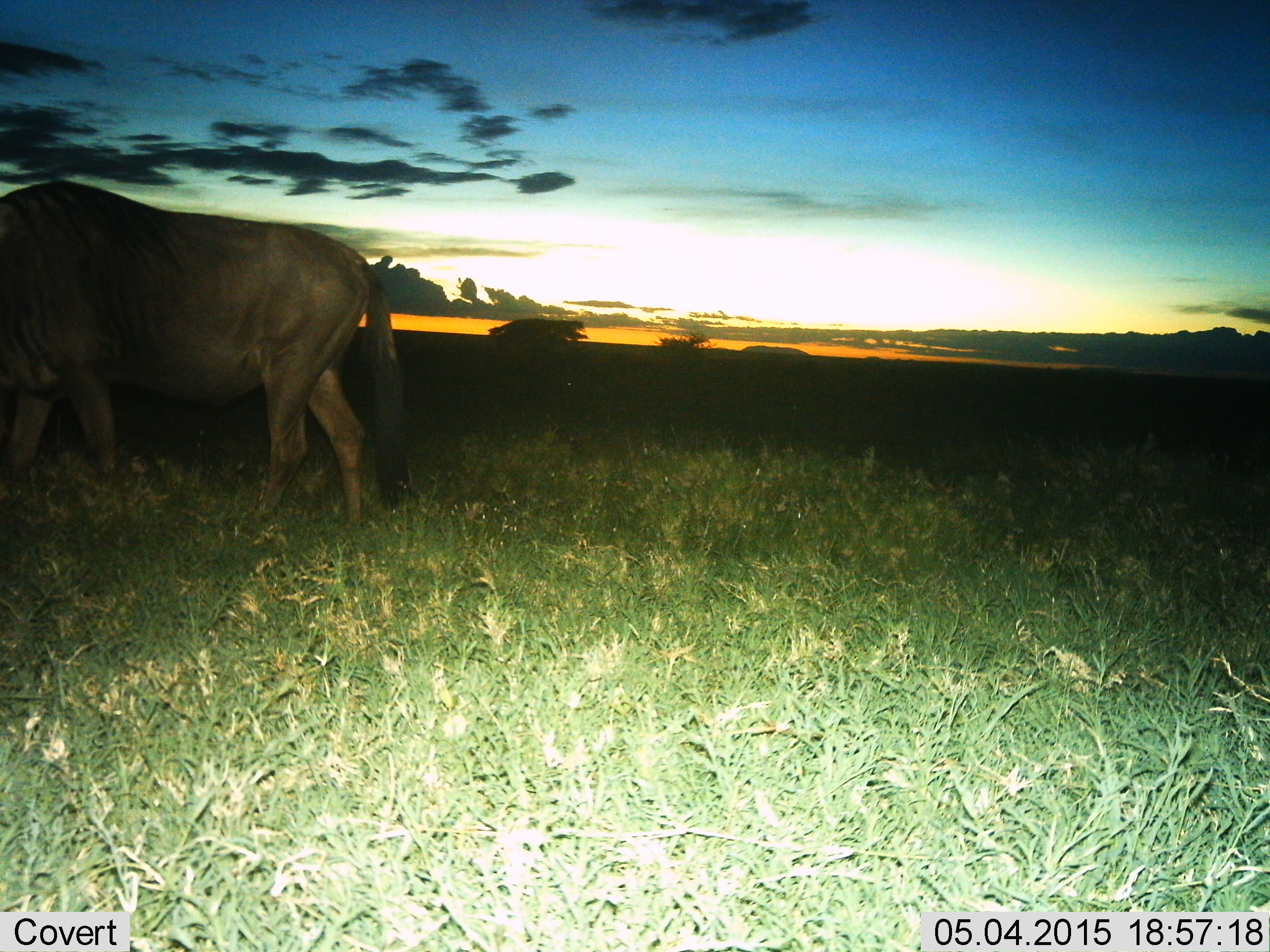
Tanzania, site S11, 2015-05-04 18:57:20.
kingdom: Animalia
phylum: Chordata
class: Mammalia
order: Artiodactyla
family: Bovidae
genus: Connochaetes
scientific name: Connochaetes taurinus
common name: blue wildebeest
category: wildebeest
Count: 1.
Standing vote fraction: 20%.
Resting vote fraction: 0%.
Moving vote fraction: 80%.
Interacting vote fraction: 0%.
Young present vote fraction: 0%.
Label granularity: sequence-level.